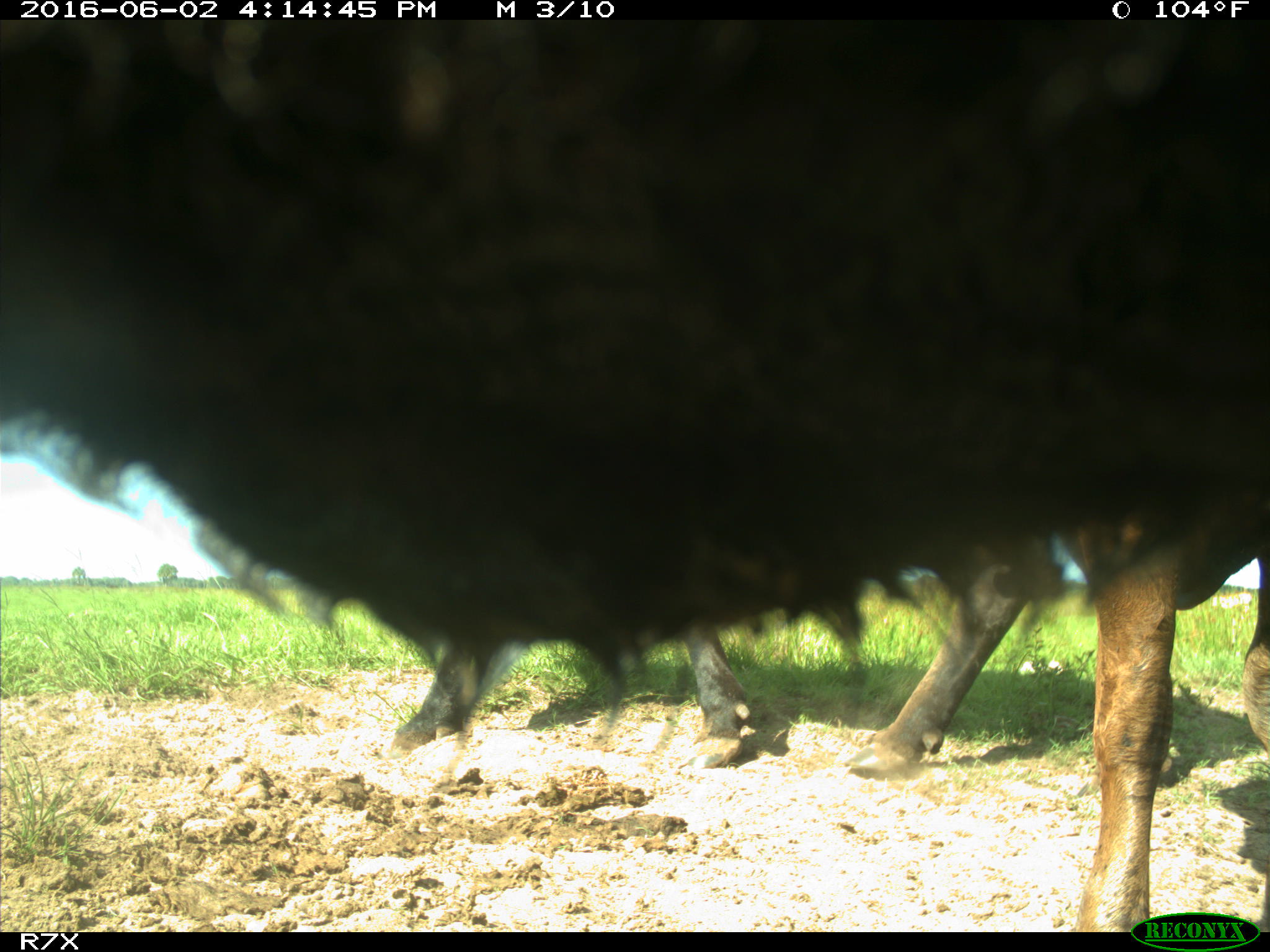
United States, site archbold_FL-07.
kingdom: Animalia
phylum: Chordata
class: Mammalia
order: Artiodactyla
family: Bovidae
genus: Bos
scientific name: Bos taurus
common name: domestic cow